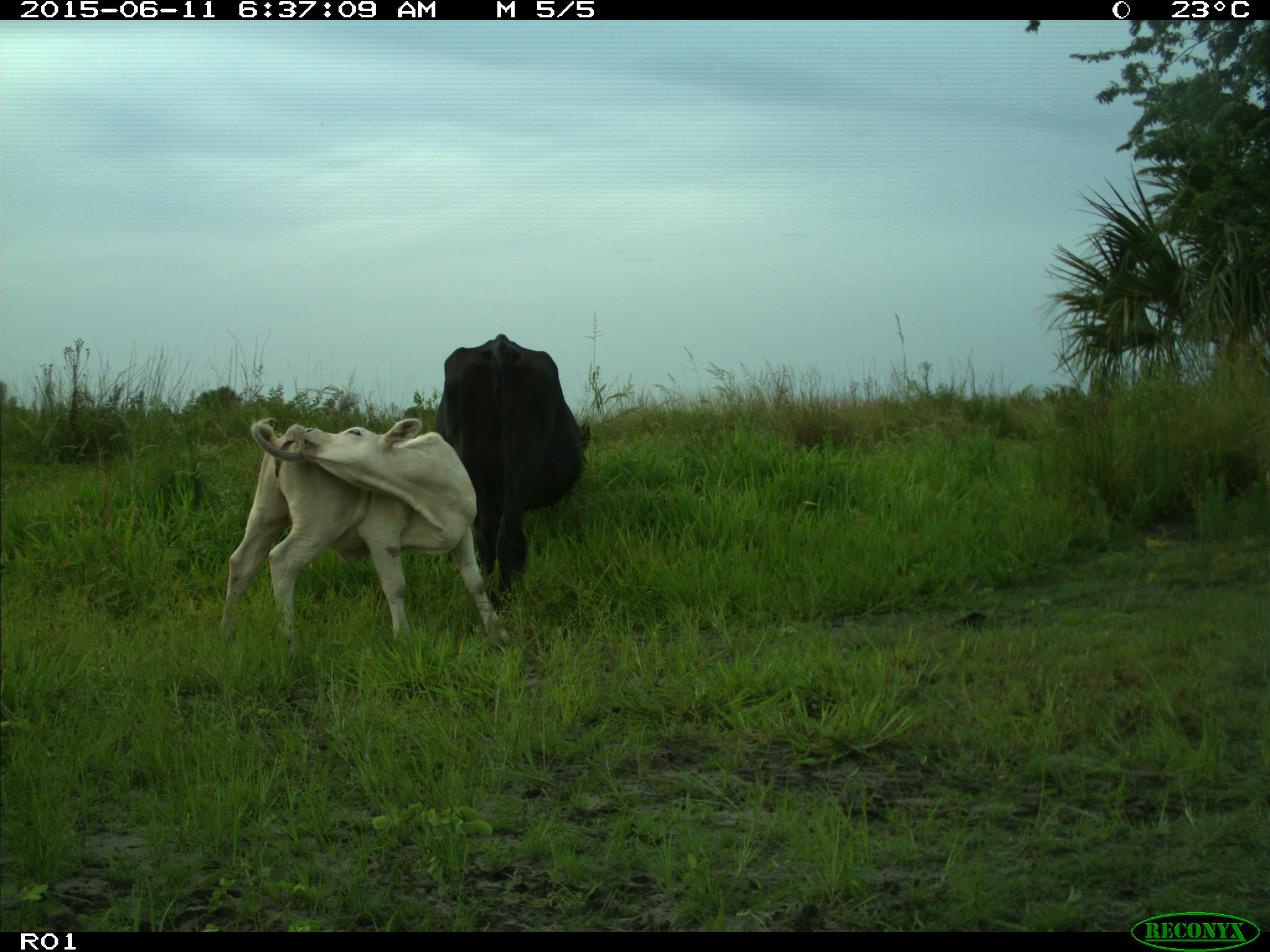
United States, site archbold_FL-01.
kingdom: Animalia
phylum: Chordata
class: Mammalia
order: Artiodactyla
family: Bovidae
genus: Bos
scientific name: Bos taurus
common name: domestic cow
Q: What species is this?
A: Bos taurus (domestic cow).